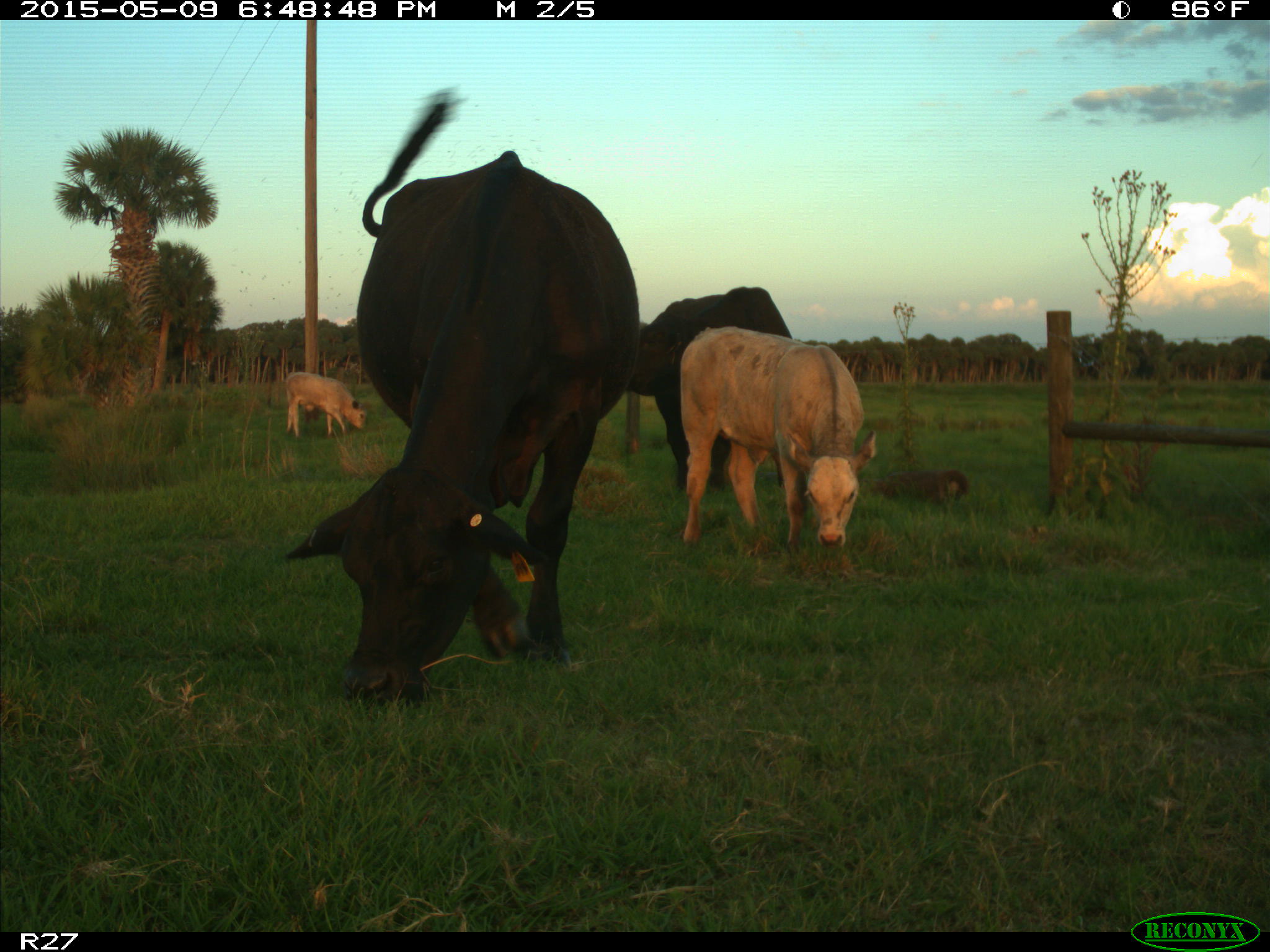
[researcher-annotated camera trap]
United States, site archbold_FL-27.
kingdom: Animalia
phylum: Chordata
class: Mammalia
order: Artiodactyla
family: Bovidae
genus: Bos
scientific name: Bos taurus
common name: domestic cow